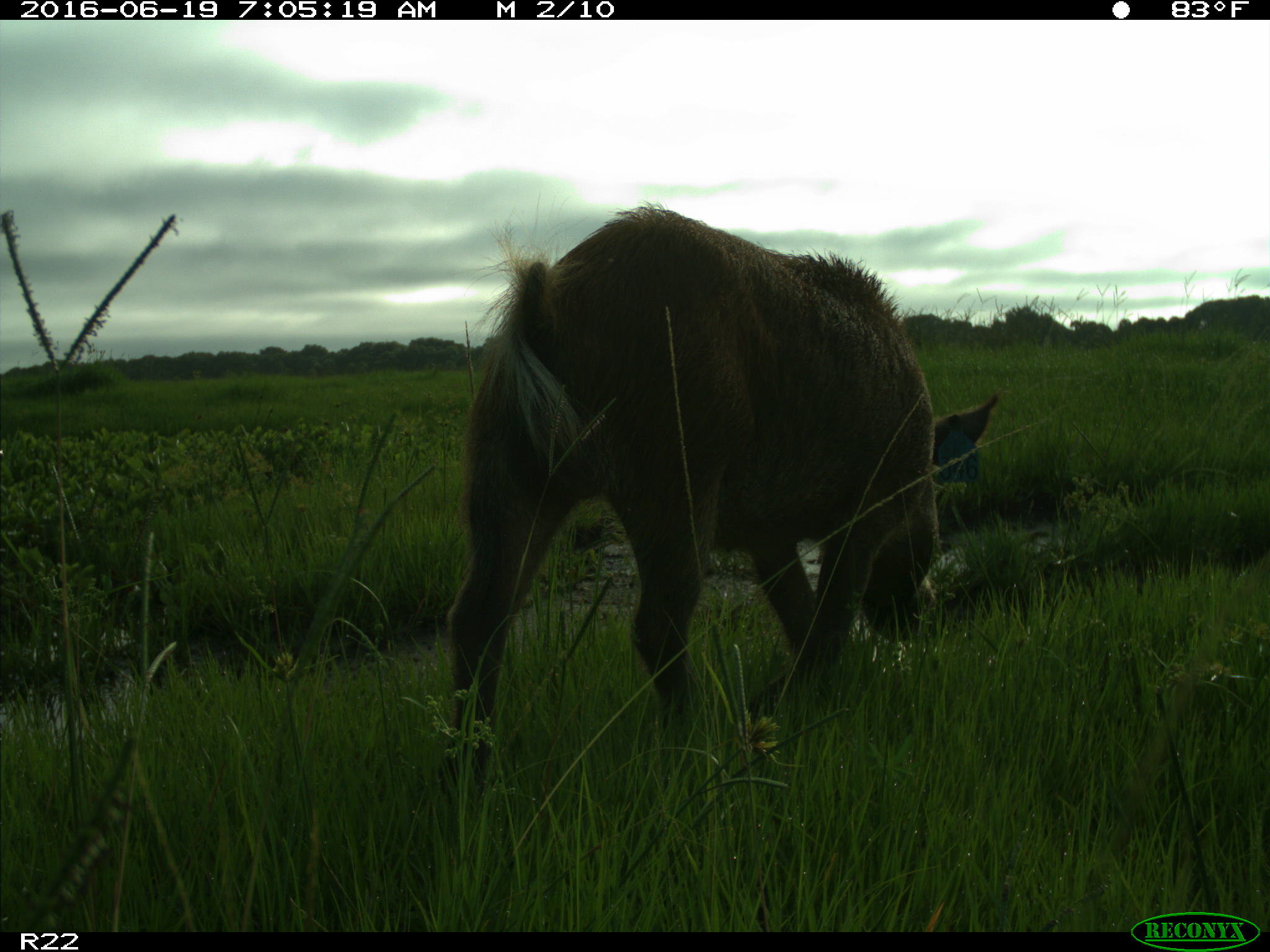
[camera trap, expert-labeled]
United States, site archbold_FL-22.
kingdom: Animalia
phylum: Chordata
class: Mammalia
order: Artiodactyla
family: Suidae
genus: Sus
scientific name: Sus scrofa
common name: wild boar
Sus scrofa (wild boar).